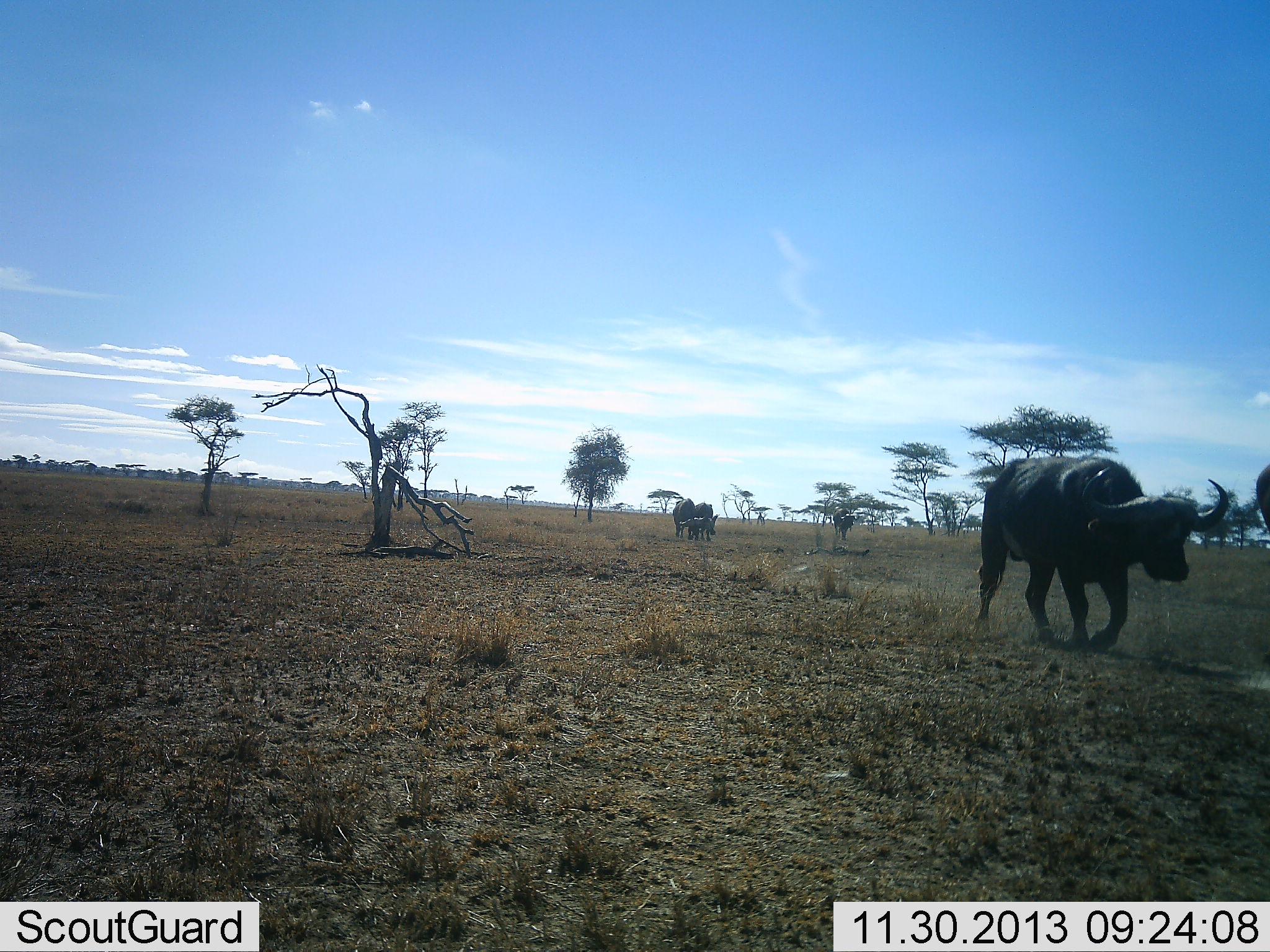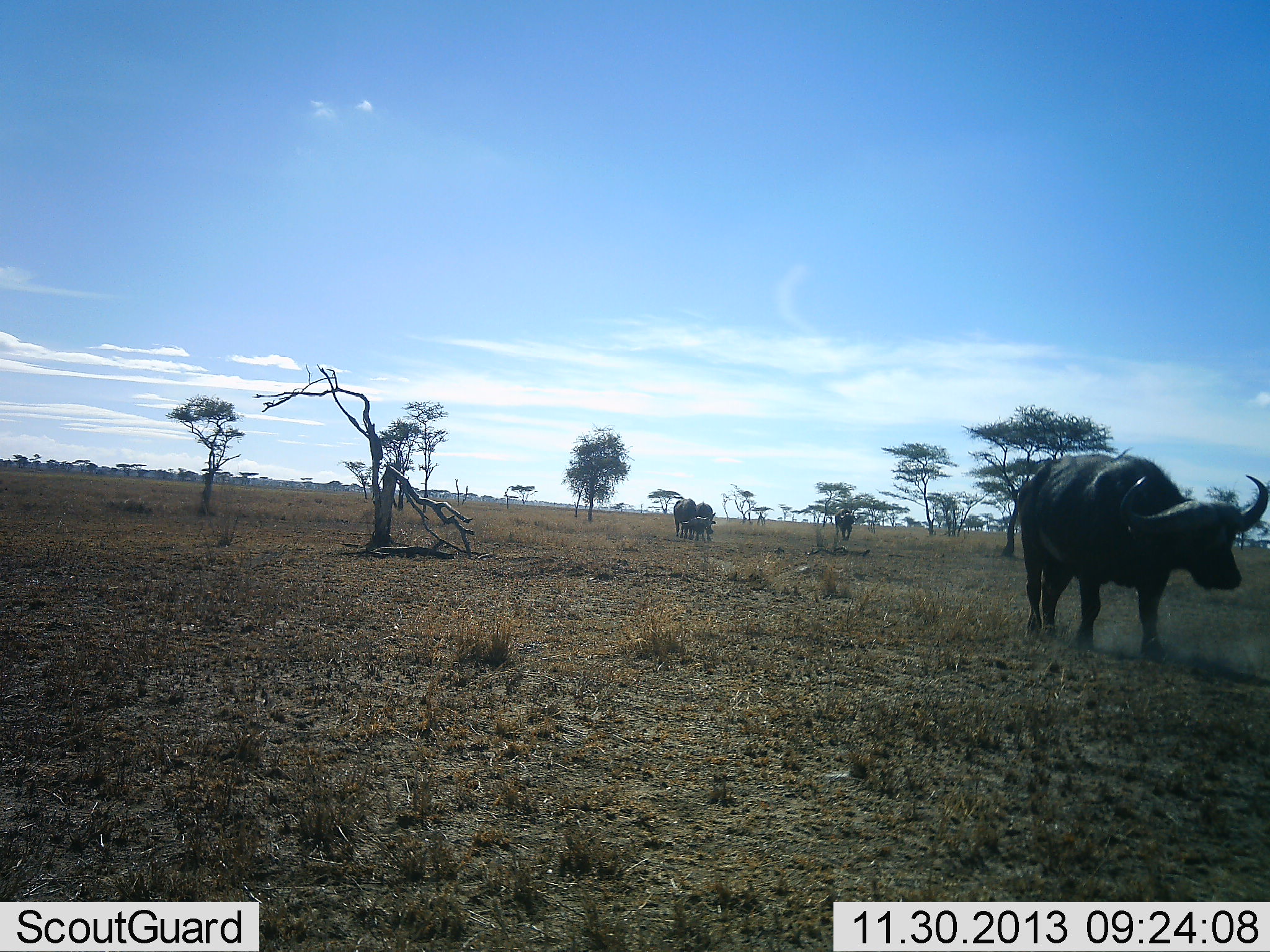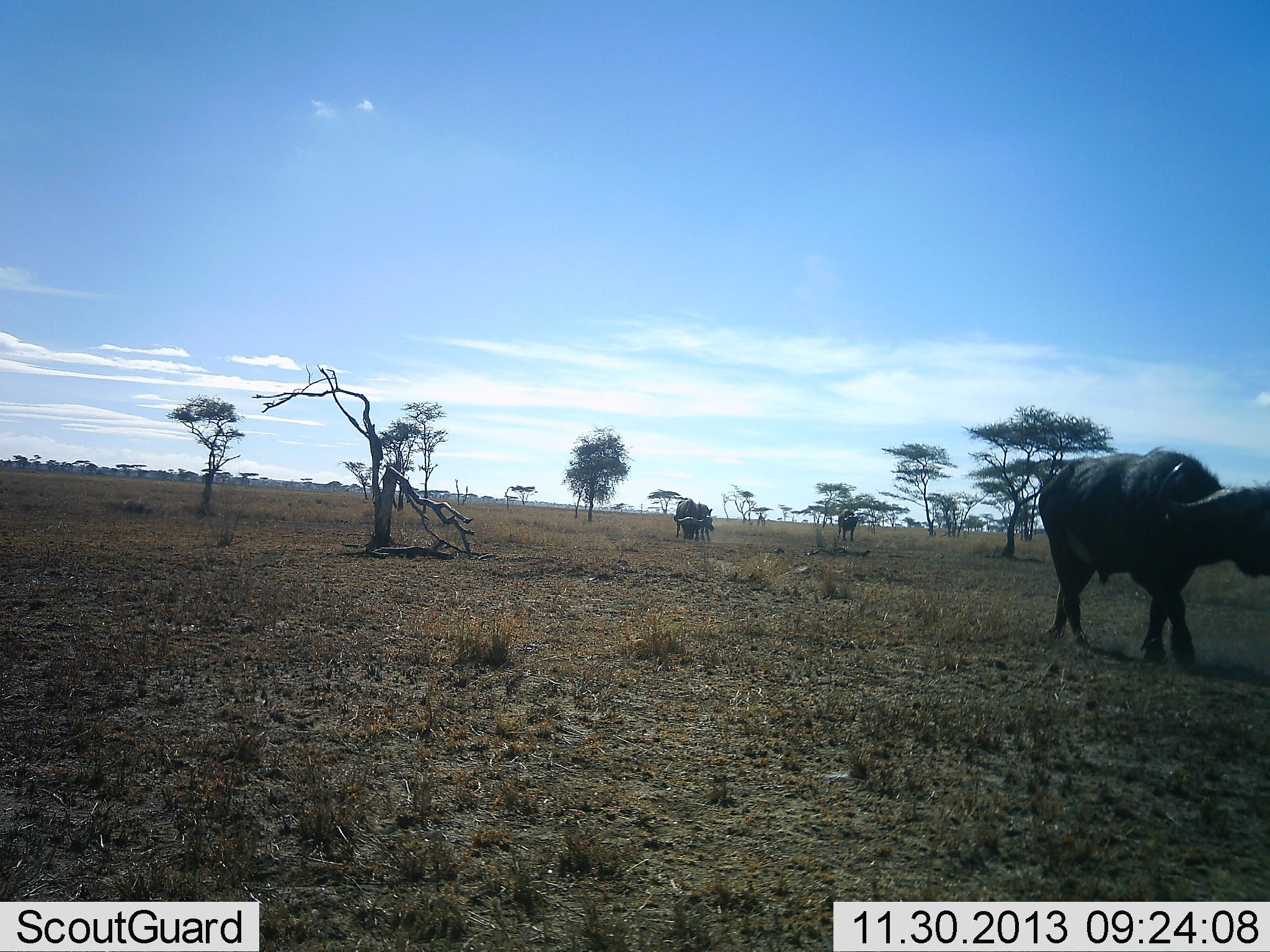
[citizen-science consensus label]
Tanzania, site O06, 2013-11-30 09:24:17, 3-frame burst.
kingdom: Animalia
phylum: Chordata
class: Mammalia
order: Artiodactyla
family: Bovidae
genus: Syncerus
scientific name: Syncerus caffer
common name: cape buffalo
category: buffalo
Buffalo (cape buffalo) (Syncerus caffer), count 5. Behavior (volunteer vote fractions): standing 20%, resting 0%, moving 100%, interacting 0%. Young present (vote fraction): 30%. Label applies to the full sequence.